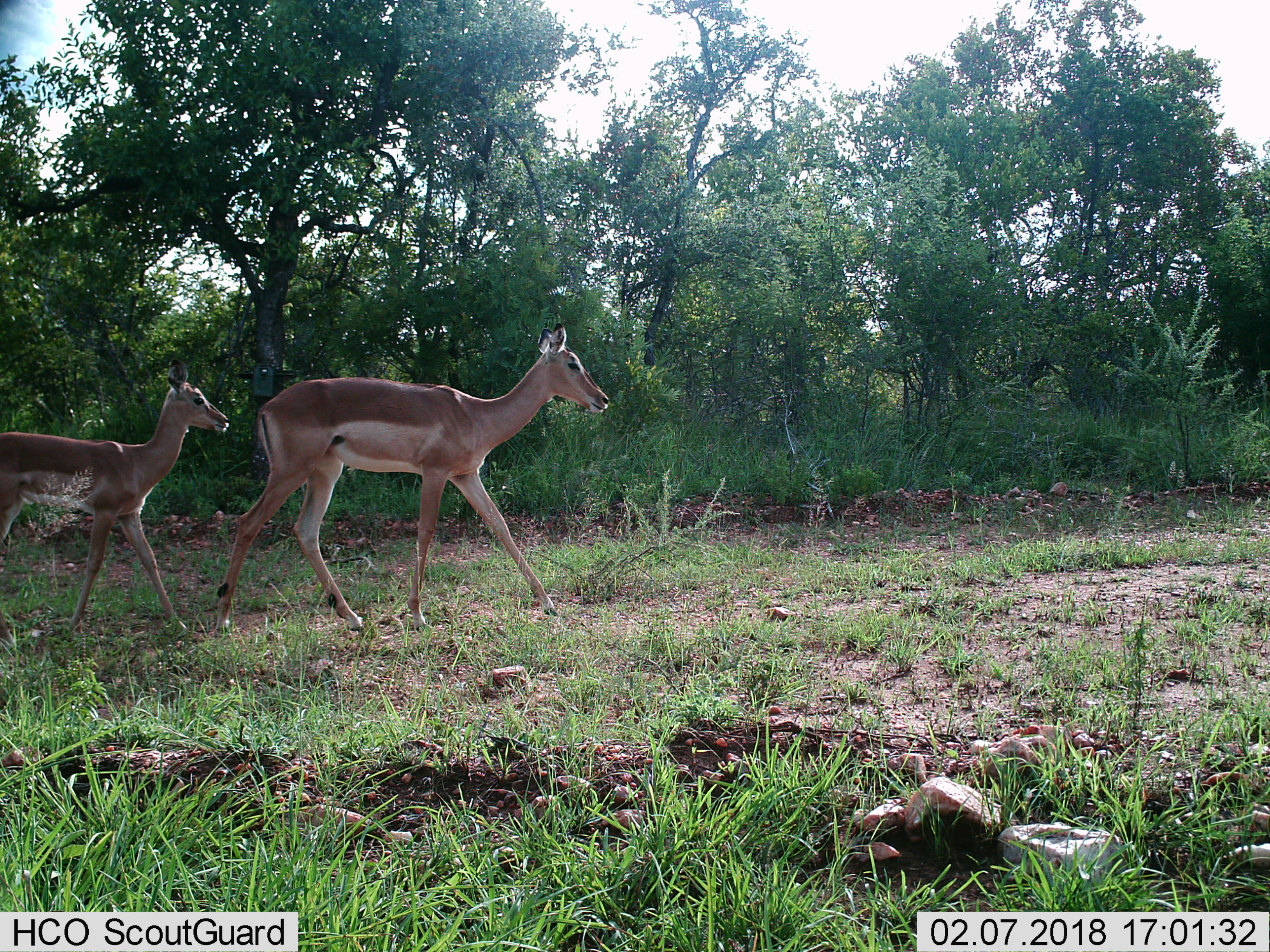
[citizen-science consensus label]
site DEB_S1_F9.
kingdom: Animalia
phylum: Chordata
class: Mammalia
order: Artiodactyla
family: Bovidae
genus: Aepyceros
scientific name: Aepyceros melampus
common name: impala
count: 2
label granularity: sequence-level